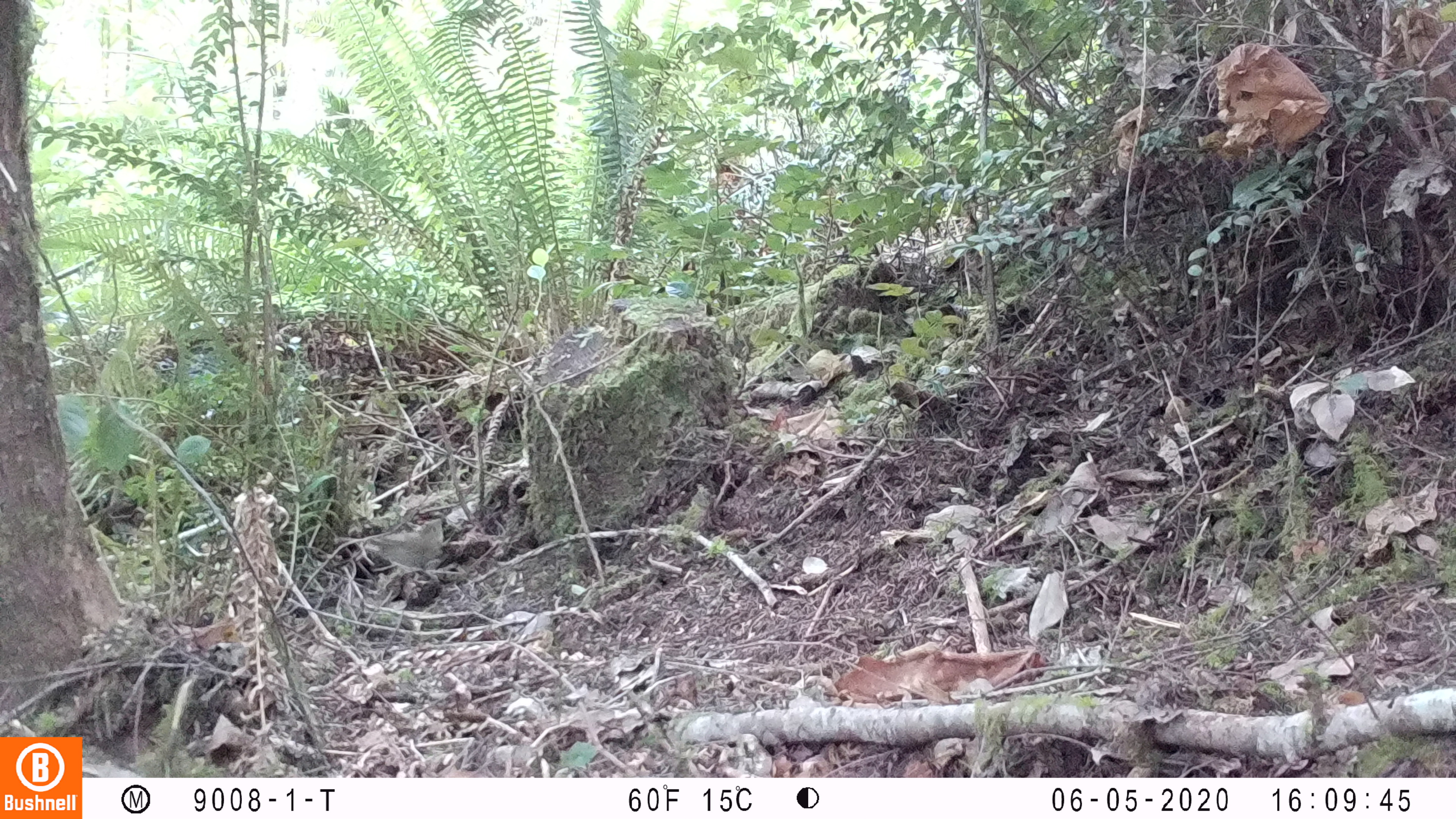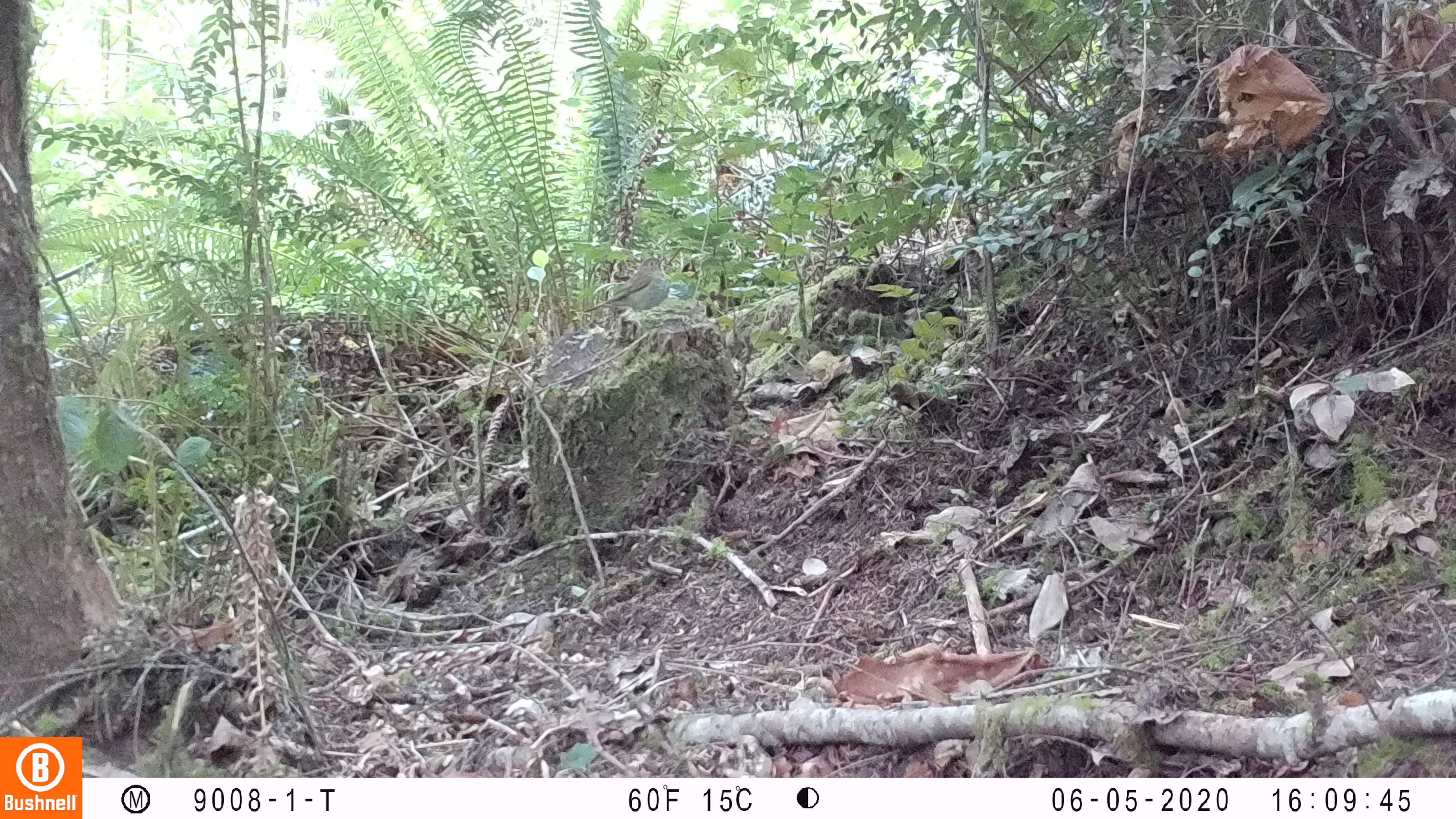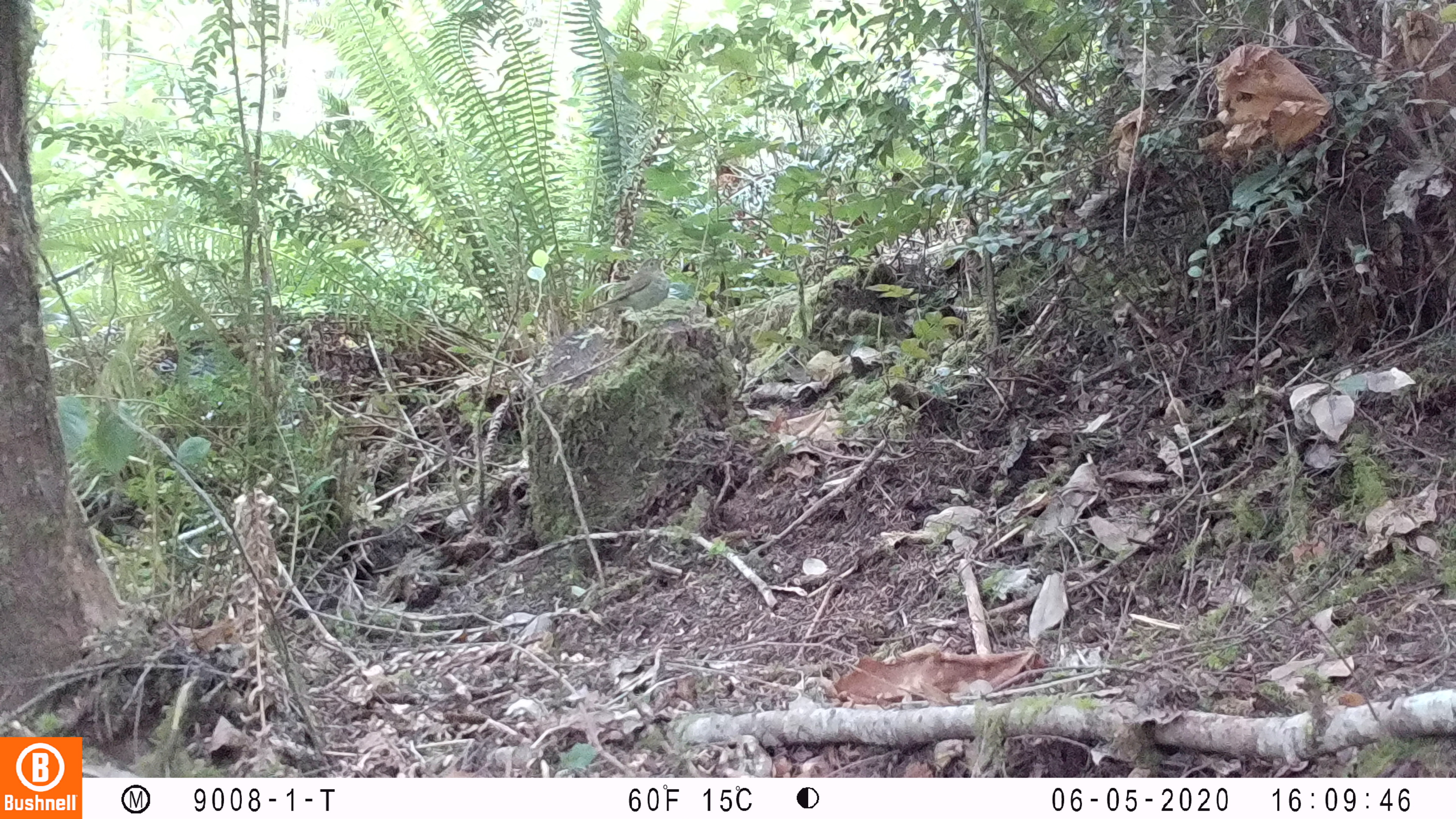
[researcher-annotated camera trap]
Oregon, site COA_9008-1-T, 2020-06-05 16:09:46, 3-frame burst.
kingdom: Animalia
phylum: Chordata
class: Aves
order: Passeriformes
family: Turdidae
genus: Catharus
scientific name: Catharus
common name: brown thrushes and nightingale-thrushes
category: catharus species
Catharus species (brown thrushes and nightingale-thrushes) (Catharus).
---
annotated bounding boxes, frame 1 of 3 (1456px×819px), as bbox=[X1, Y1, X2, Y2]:
catharus species: bbox=[336, 509, 445, 571]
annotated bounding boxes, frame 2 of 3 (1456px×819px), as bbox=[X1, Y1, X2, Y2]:
catharus species: bbox=[584, 253, 669, 317]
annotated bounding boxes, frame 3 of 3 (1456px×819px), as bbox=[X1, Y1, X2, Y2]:
catharus species: bbox=[580, 249, 670, 322]